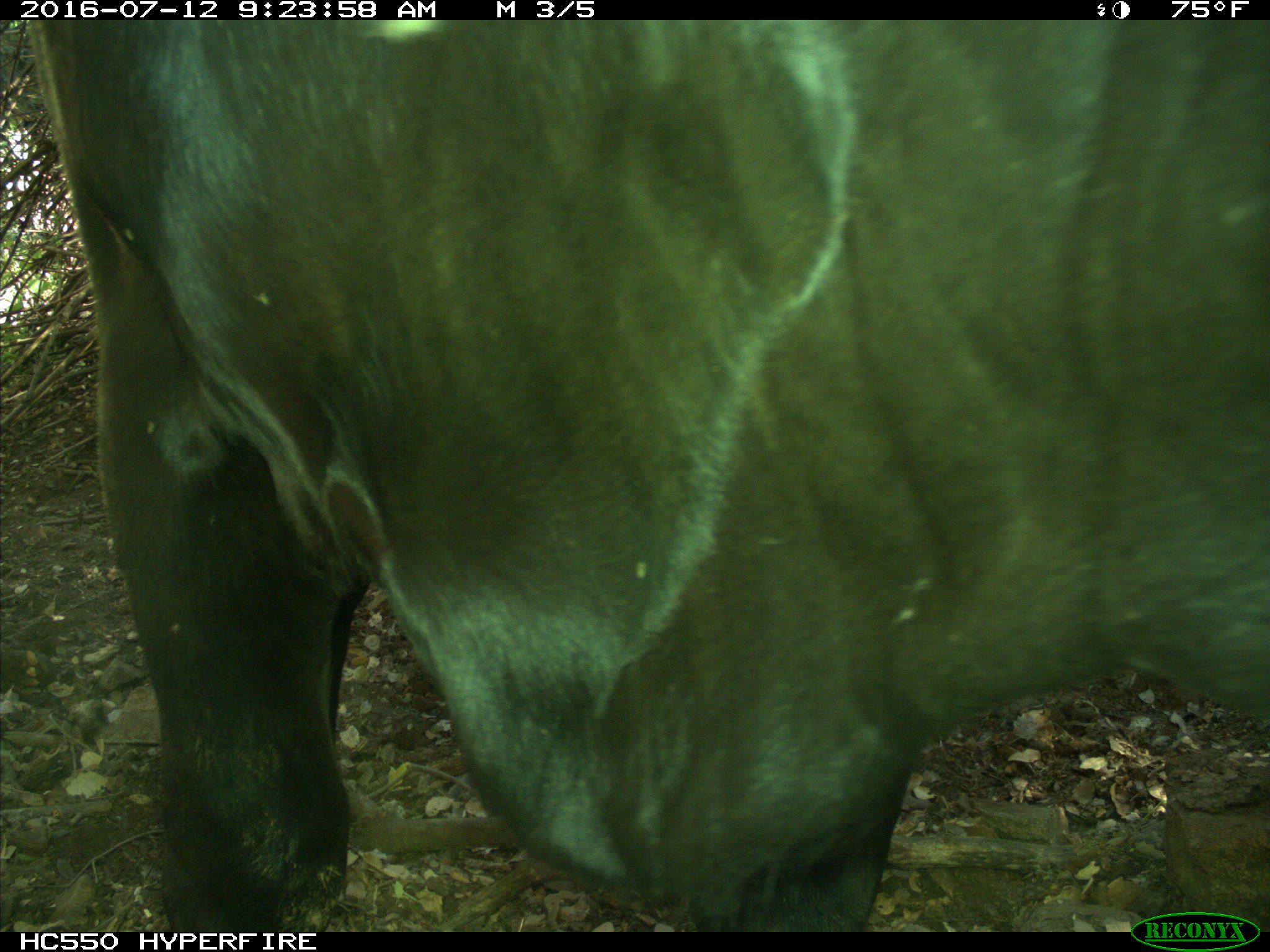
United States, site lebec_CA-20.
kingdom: Animalia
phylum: Chordata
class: Mammalia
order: Artiodactyla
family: Bovidae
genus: Bos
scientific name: Bos taurus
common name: domestic cow